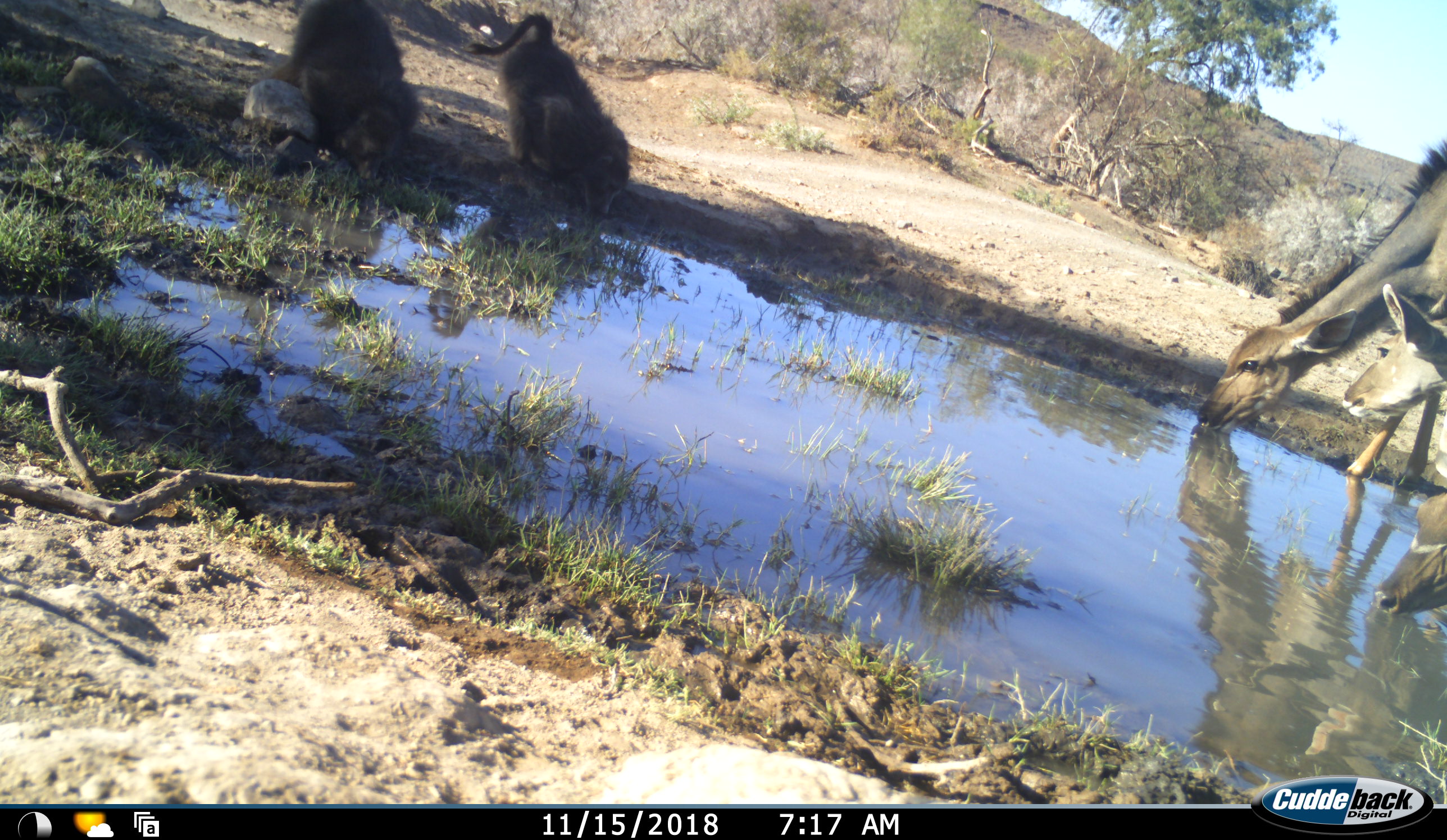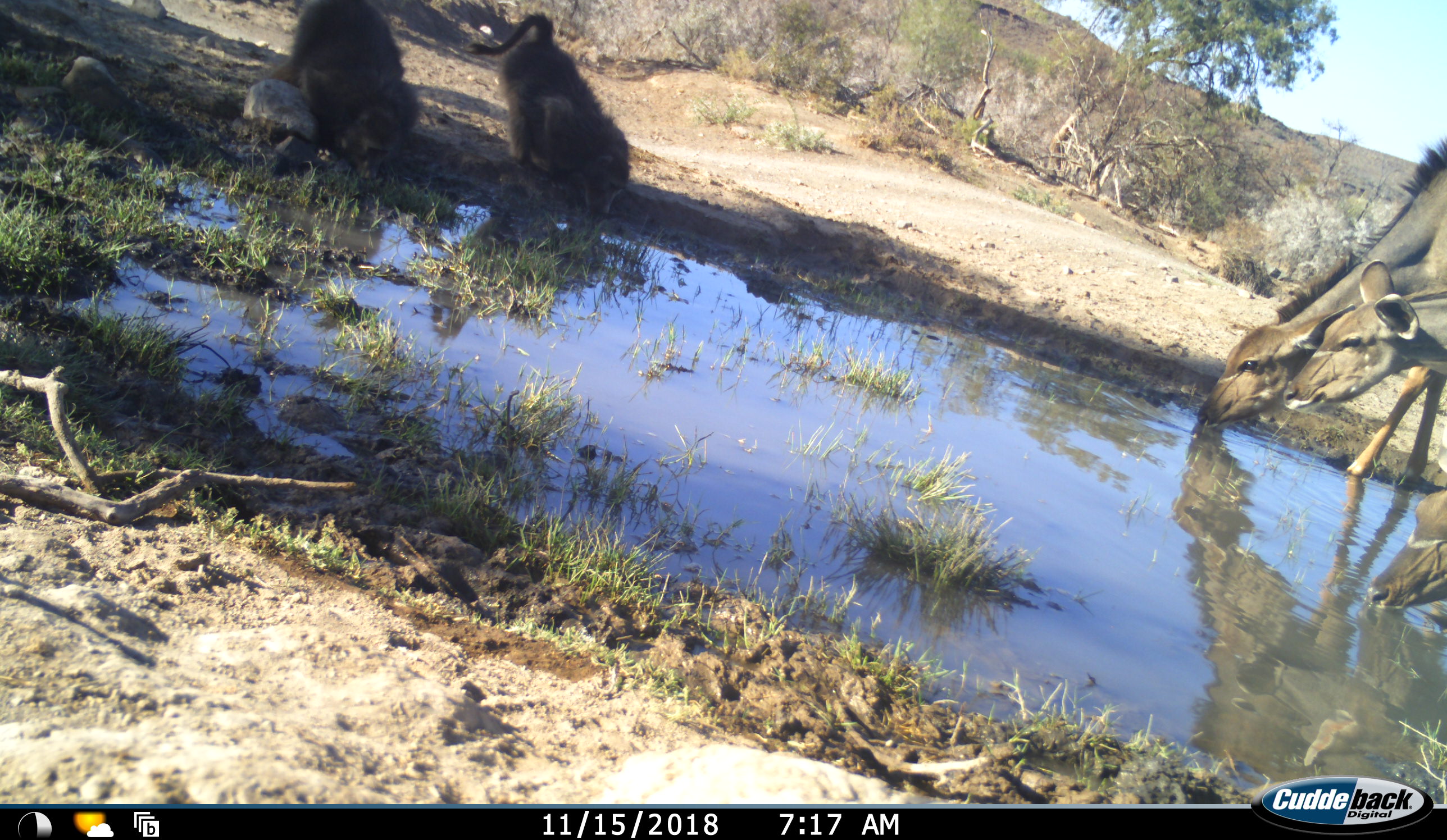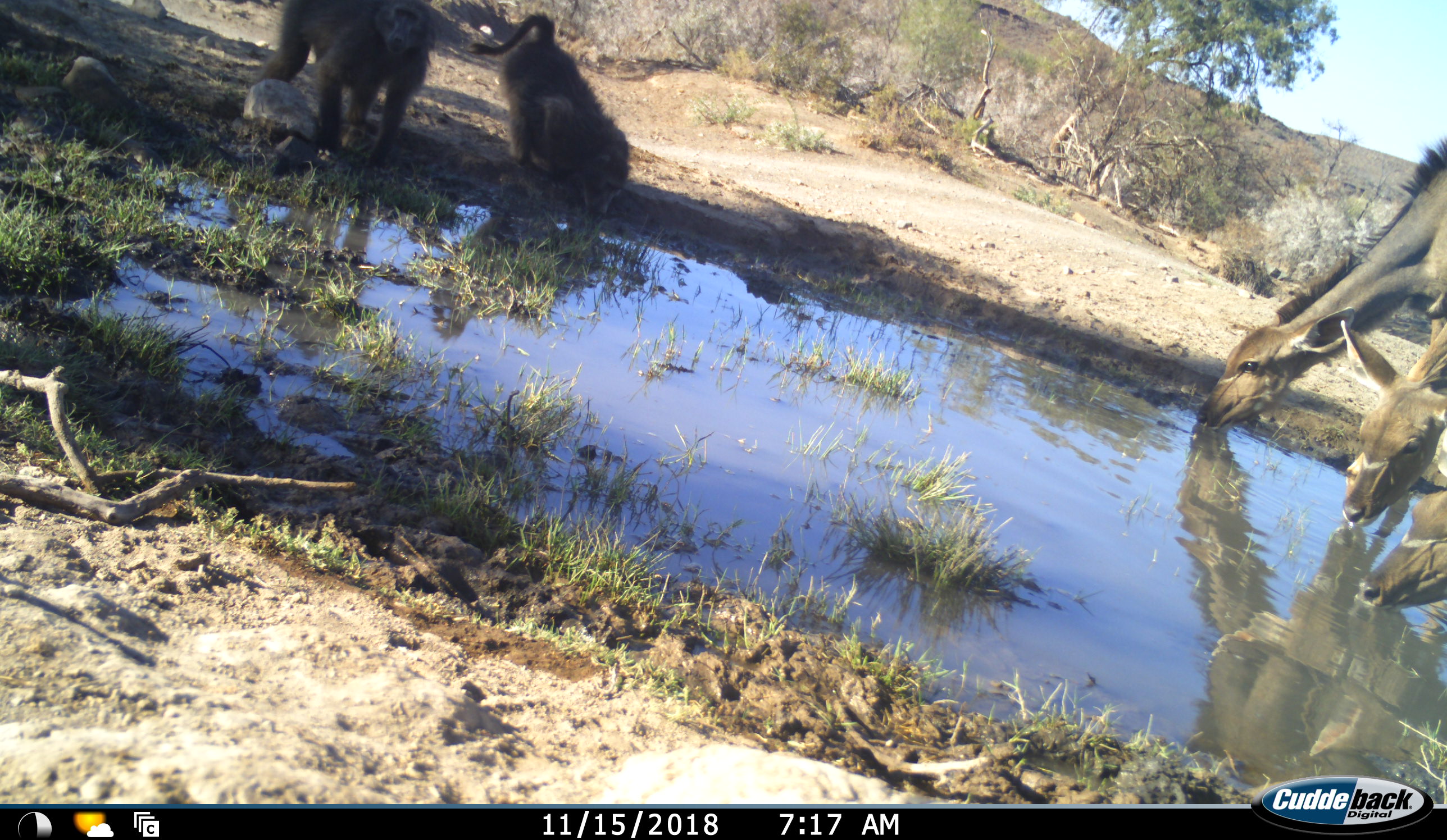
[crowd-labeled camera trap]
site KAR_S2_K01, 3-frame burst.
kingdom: Animalia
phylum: Chordata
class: Mammalia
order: Primates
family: Cercopithecidae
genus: Papio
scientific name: Papio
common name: baboon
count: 2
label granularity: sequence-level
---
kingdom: Animalia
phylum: Chordata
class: Mammalia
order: Artiodactyla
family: Bovidae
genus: Tragelaphus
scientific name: Tragelaphus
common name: kudu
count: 3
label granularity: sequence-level